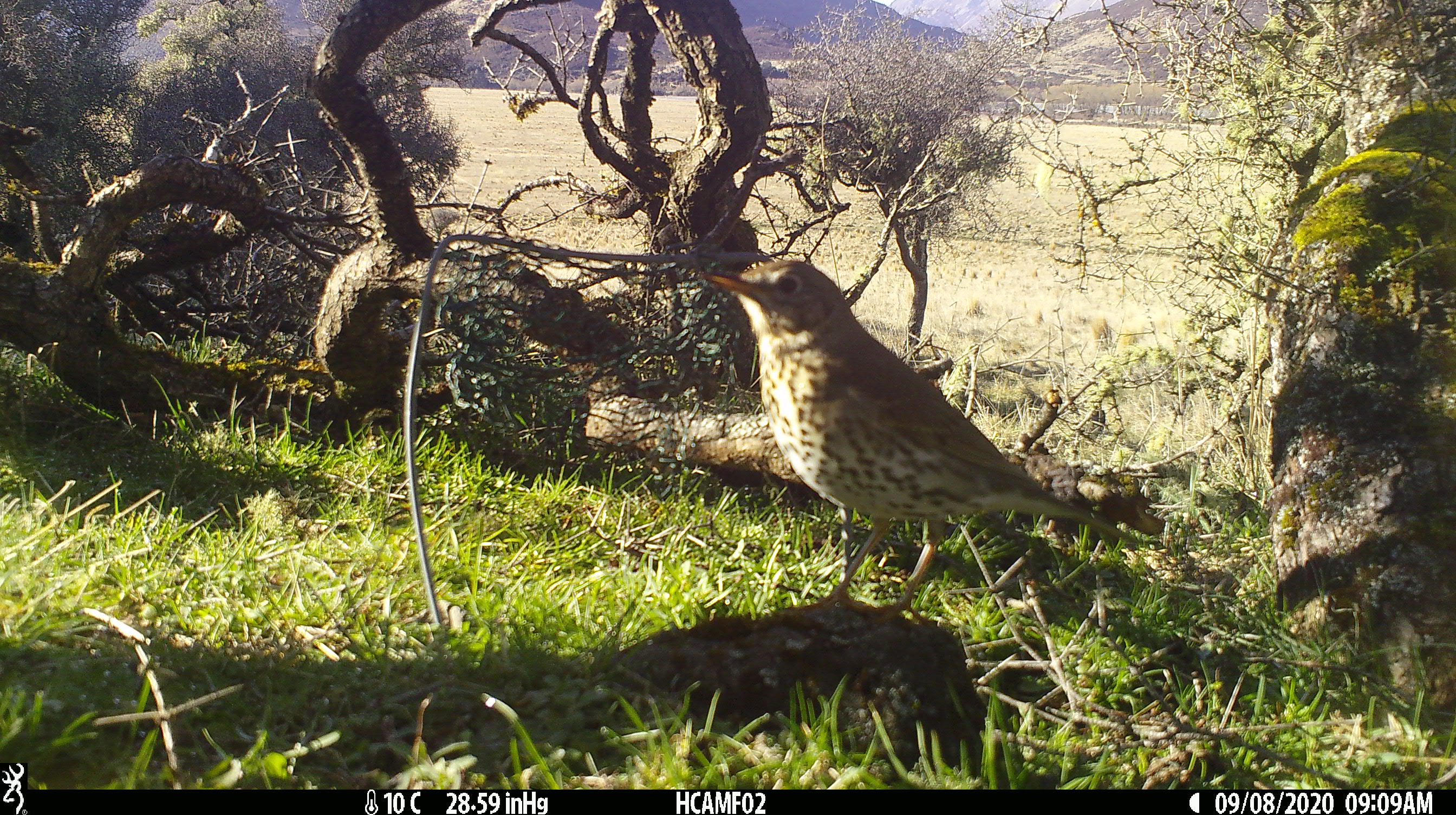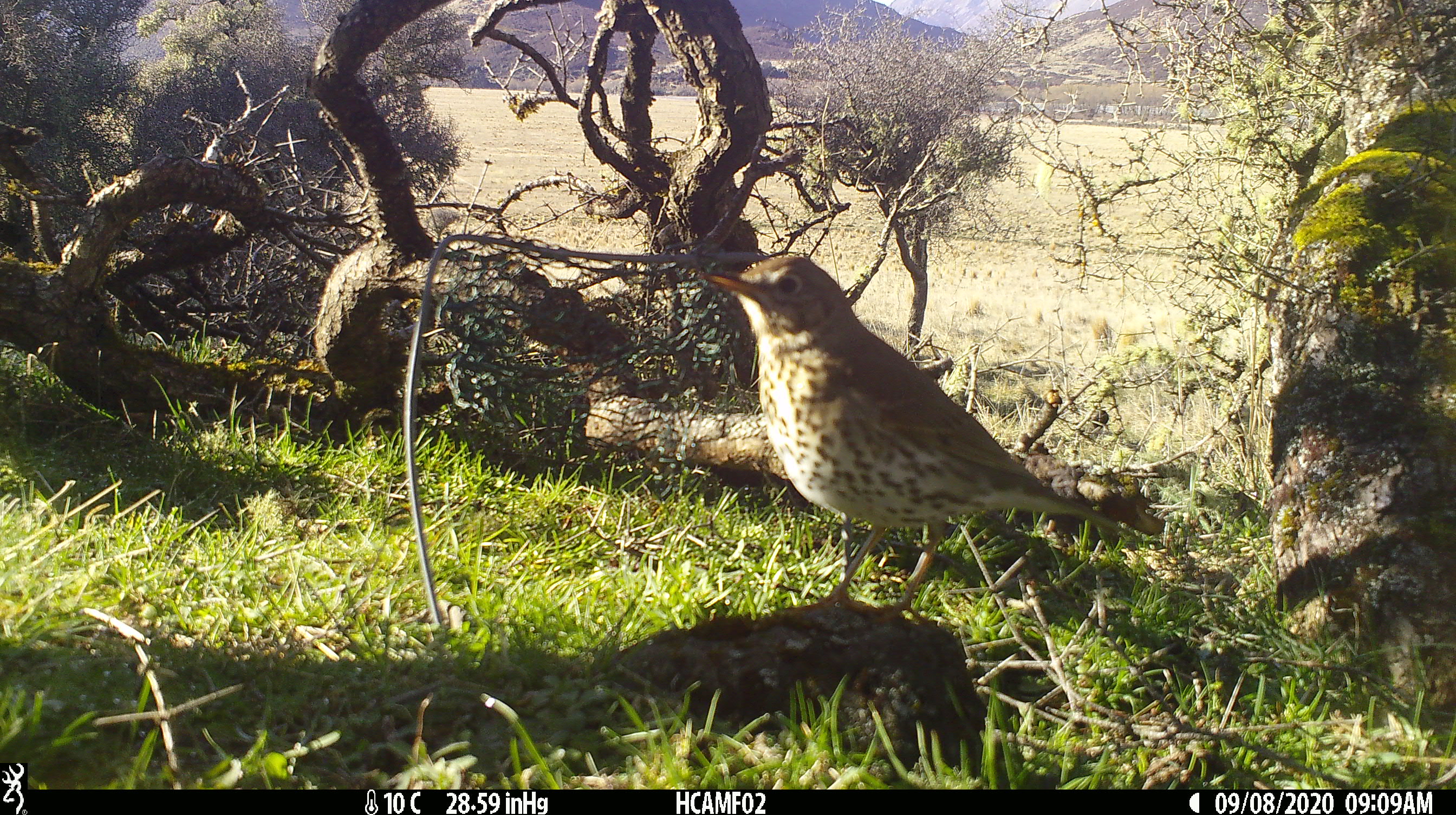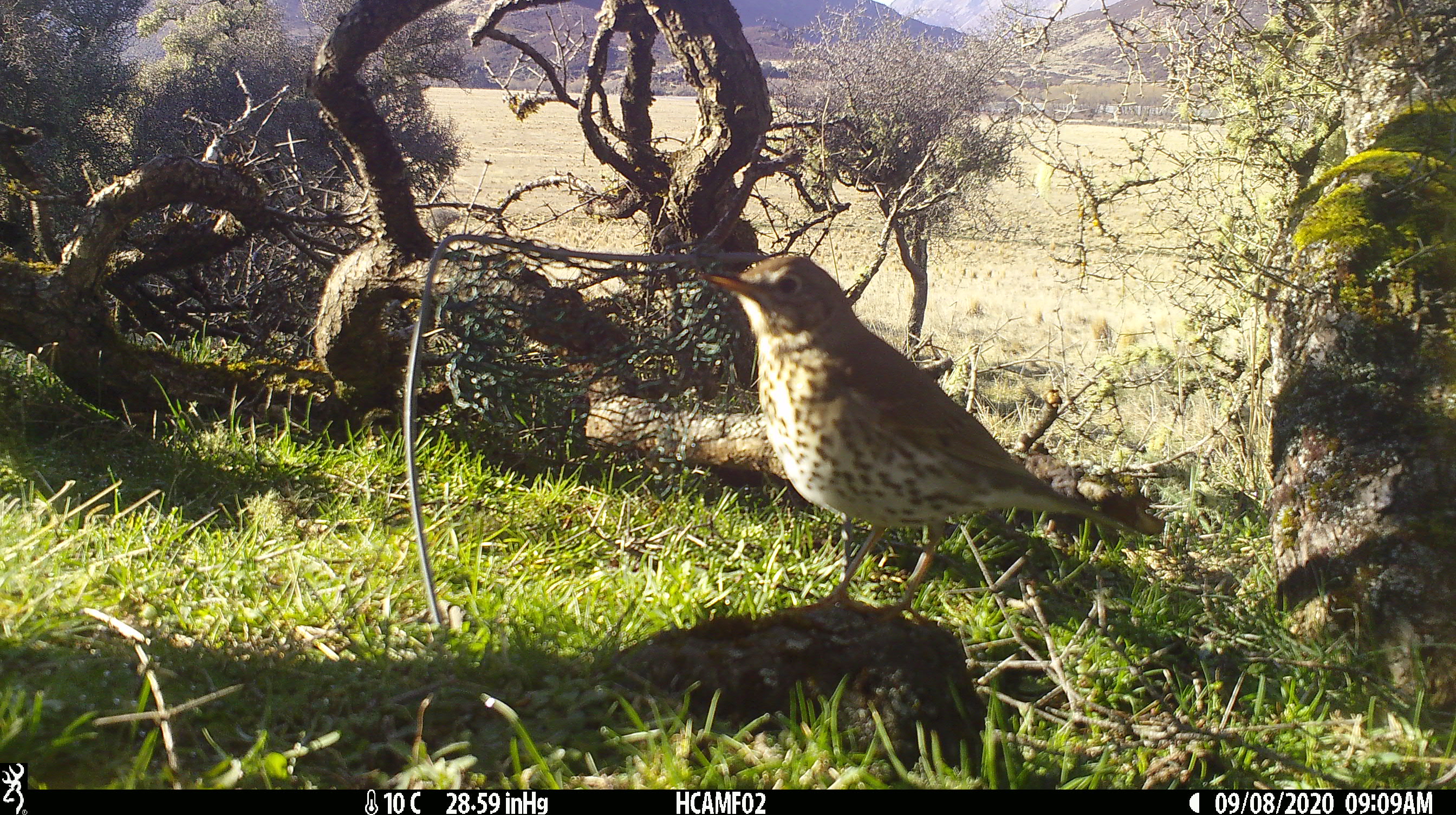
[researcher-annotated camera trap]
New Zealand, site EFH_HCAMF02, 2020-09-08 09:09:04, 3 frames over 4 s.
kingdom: Animalia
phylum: Chordata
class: Aves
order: Passeriformes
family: Turdidae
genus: Turdus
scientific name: Turdus philomelos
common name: song thrush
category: thrush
Thrush (song thrush) (Turdus philomelos).